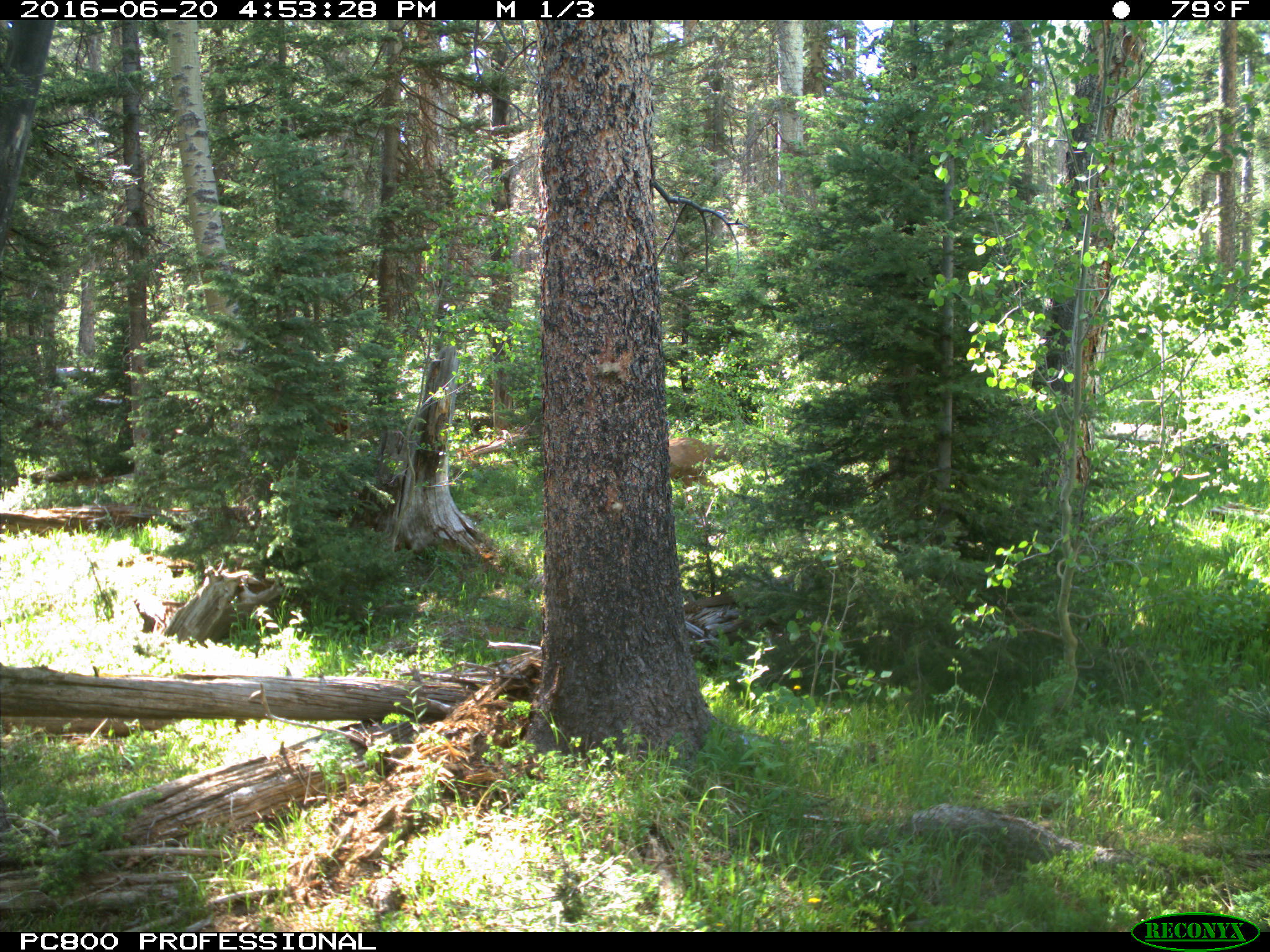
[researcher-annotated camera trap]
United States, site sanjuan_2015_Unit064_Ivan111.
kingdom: Animalia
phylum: Chordata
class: Mammalia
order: Artiodactyla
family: Cervidae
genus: Odocoileus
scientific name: Odocoileus hemionus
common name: mule deer